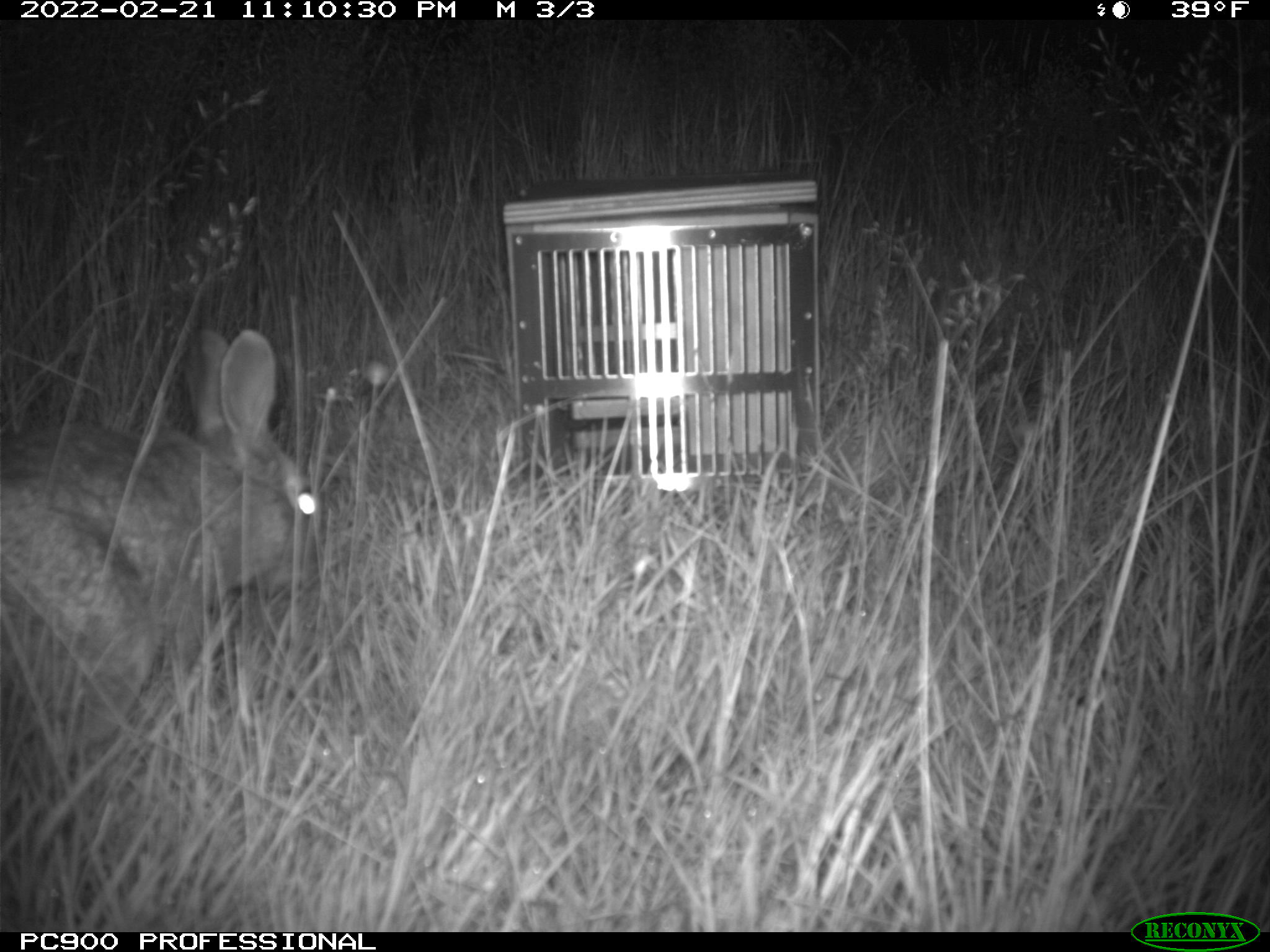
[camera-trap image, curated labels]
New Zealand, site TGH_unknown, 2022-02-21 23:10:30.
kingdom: Animalia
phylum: Chordata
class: Mammalia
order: Lagomorpha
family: Leporidae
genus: Oryctolagus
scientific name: Oryctolagus cuniculus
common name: european rabbit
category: rabbit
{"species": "rabbit (european rabbit) (Oryctolagus cuniculus)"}